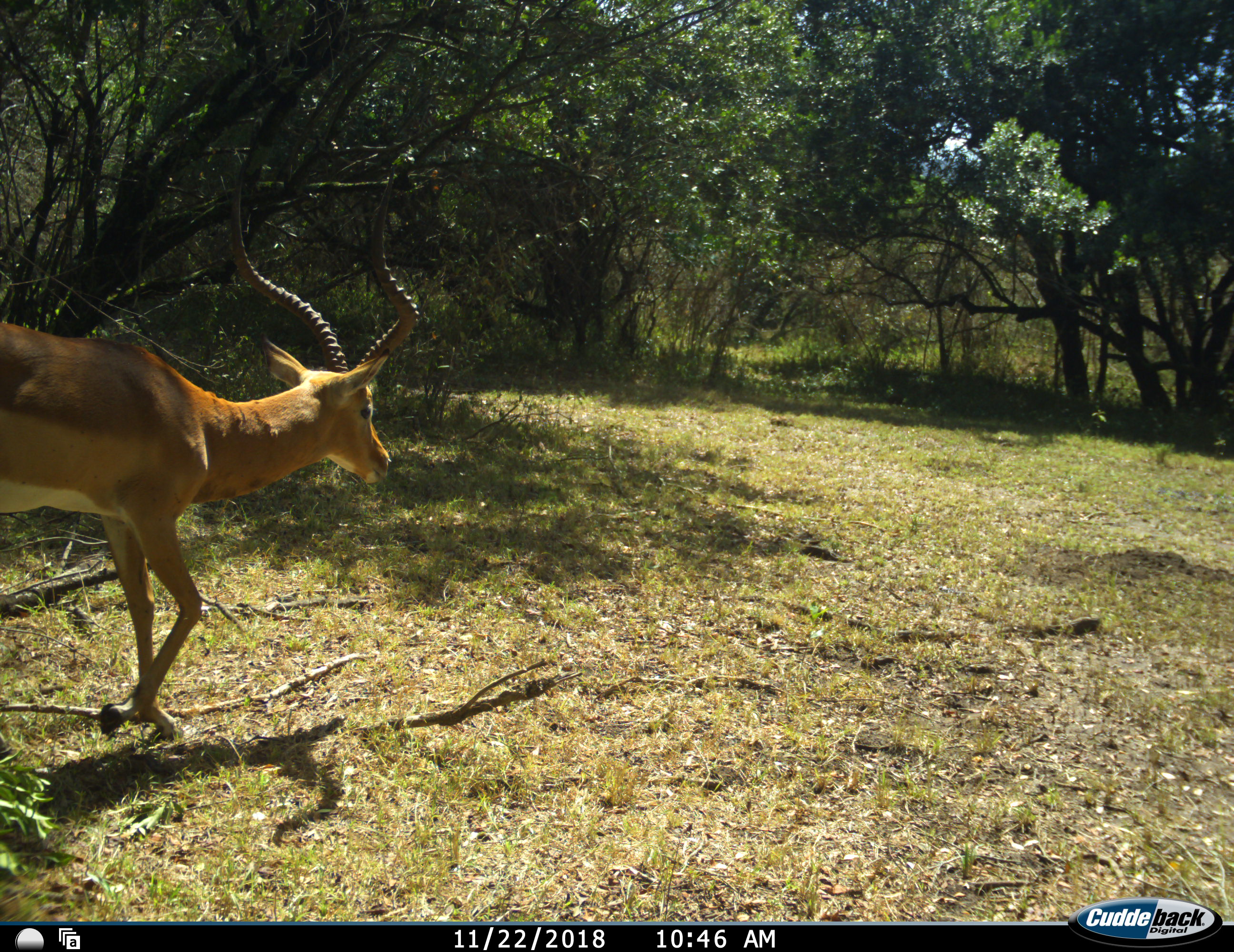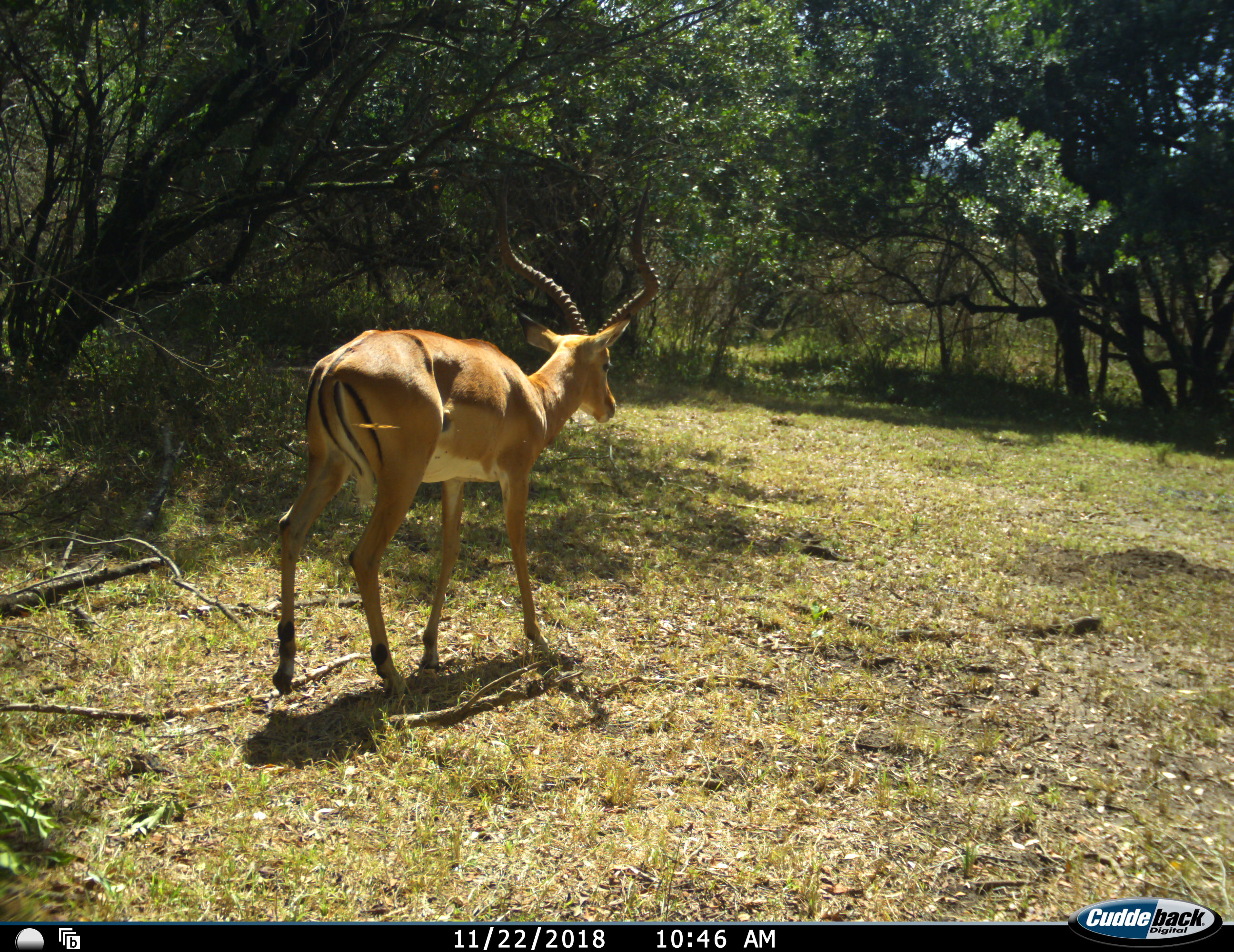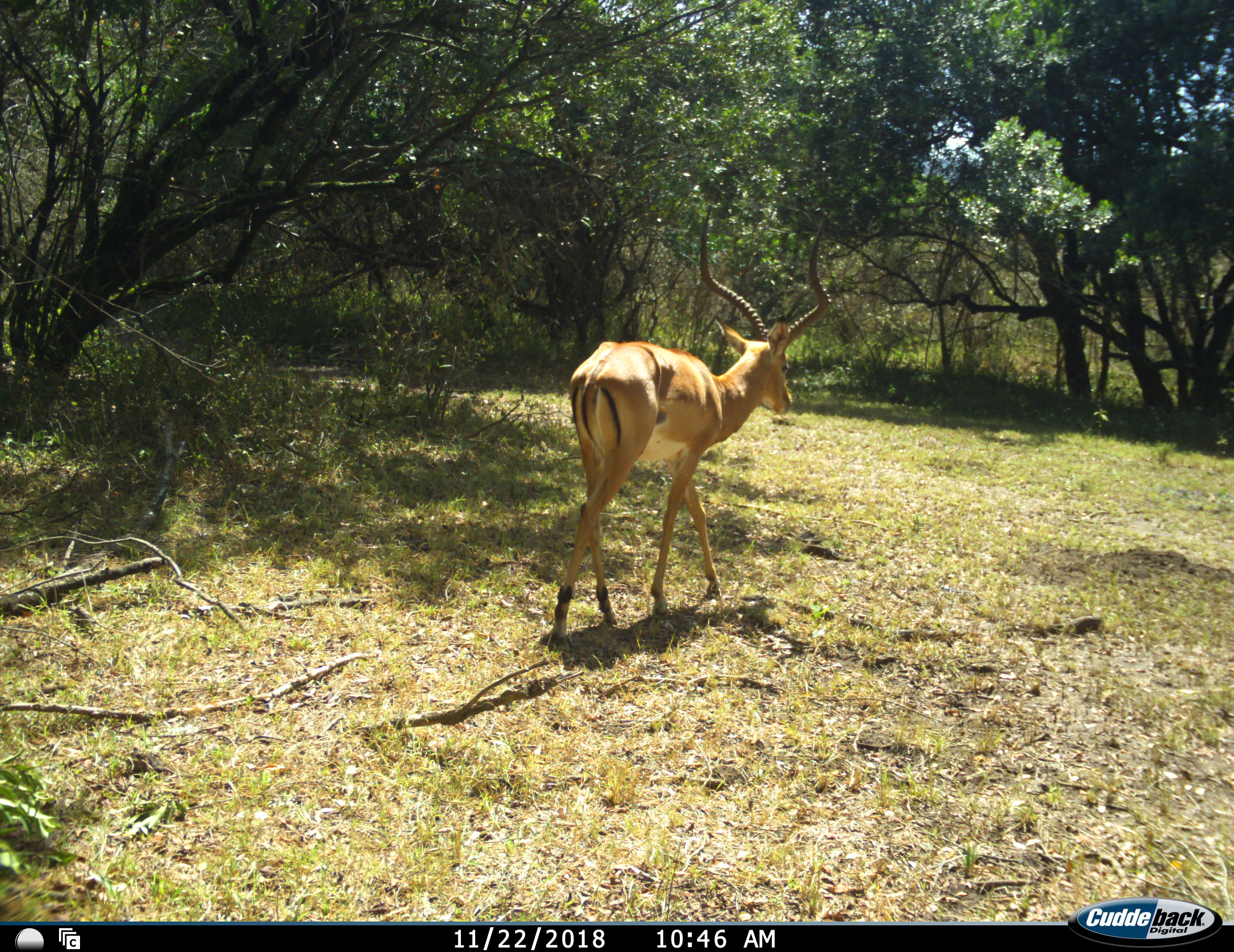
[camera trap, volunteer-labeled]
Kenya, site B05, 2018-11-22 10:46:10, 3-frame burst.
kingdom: Animalia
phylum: Chordata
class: Mammalia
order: Artiodactyla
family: Bovidae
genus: Aepyceros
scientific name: Aepyceros melampus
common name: impala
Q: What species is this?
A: Impala (Aepyceros melampus).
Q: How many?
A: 1.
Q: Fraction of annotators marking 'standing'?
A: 0%.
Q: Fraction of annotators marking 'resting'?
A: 0%.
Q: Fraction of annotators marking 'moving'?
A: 100%.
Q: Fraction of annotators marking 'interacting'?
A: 0%.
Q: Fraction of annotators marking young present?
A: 0%.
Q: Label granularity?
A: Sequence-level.